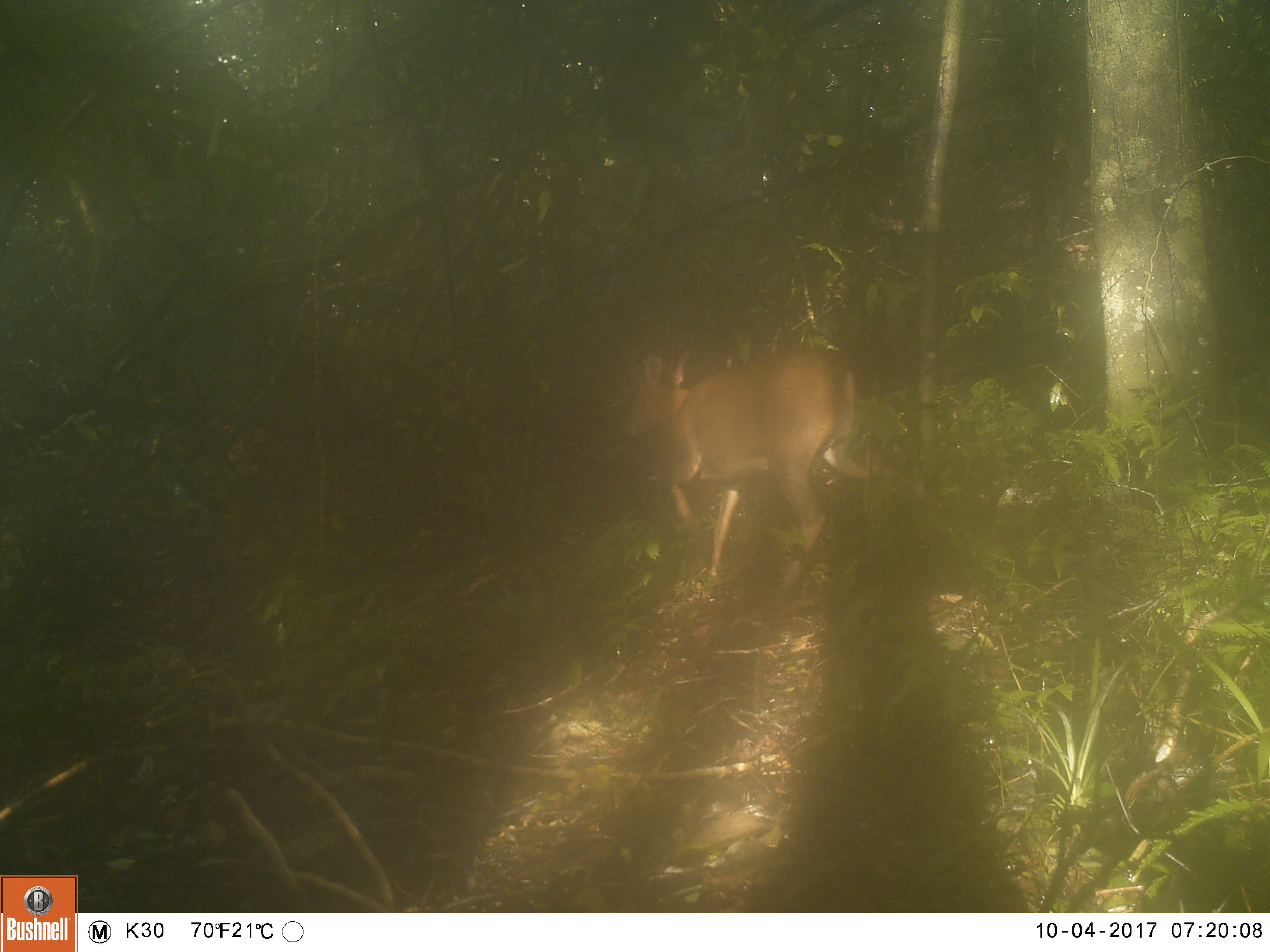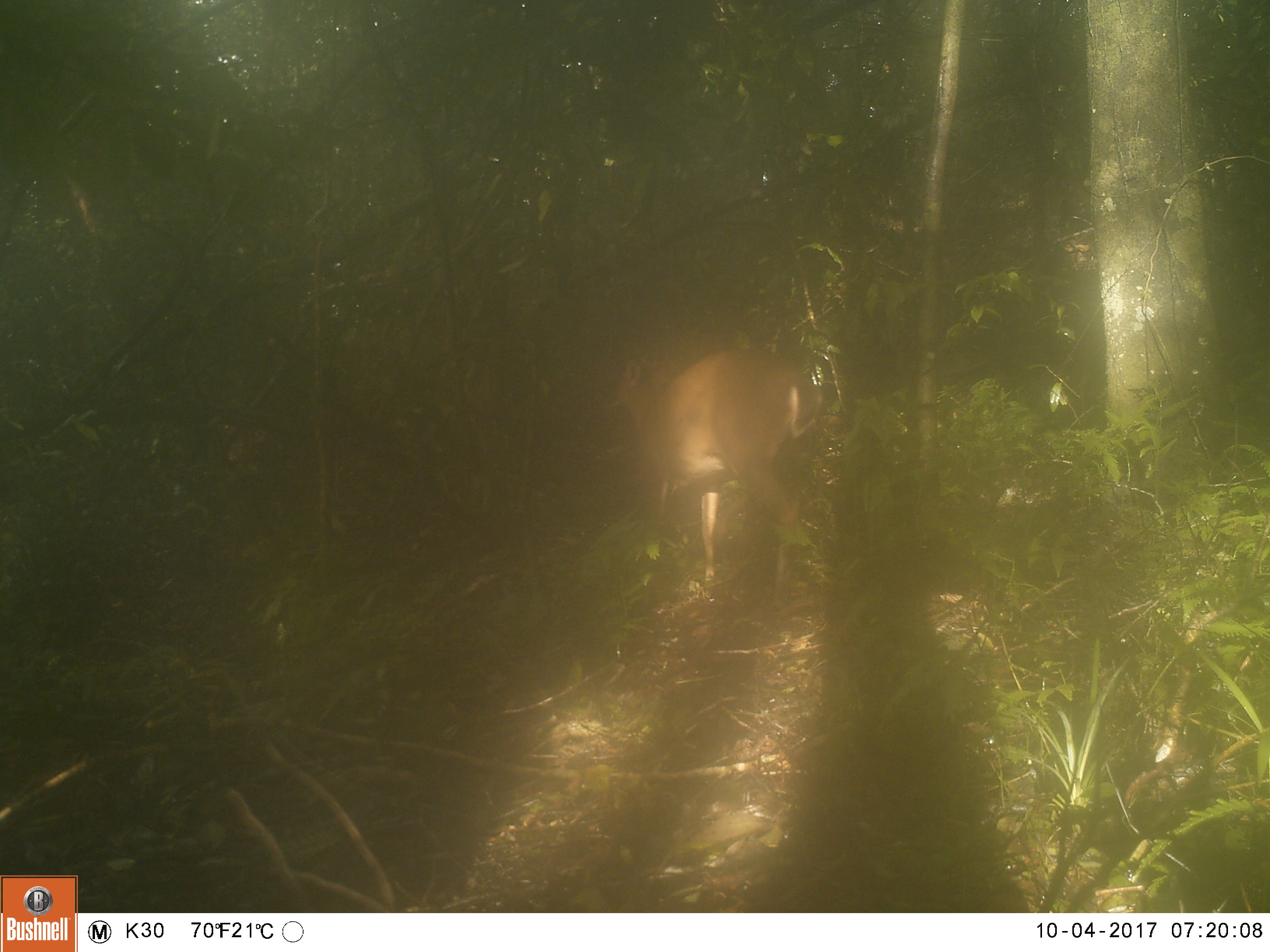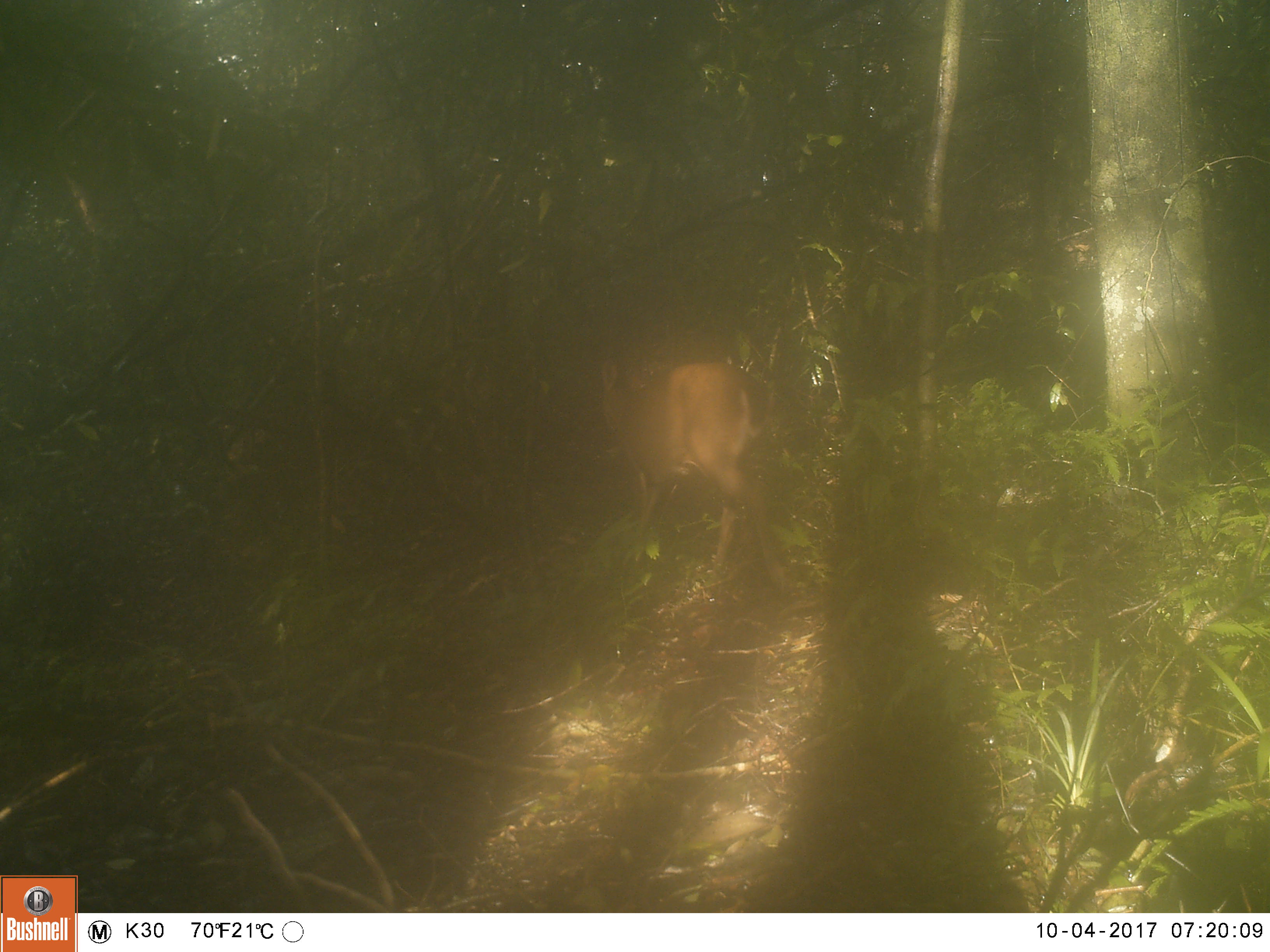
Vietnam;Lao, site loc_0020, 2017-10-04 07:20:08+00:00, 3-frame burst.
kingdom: Animalia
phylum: Chordata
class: Mammalia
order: Artiodactyla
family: Cervidae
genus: Muntiacus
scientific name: Muntiacus vuquangensis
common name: large-antlered muntjac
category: large antlered muntjac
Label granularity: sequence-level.